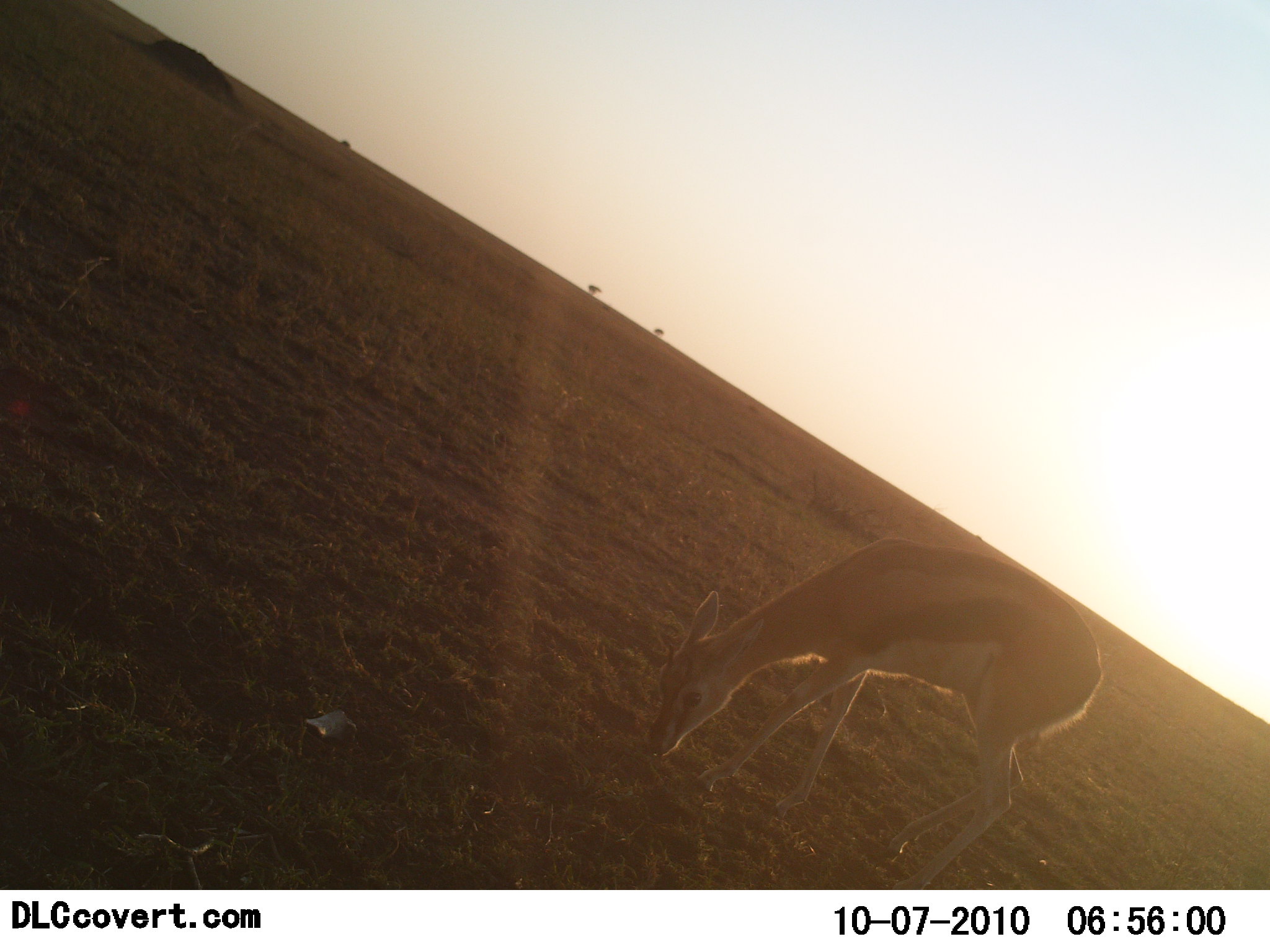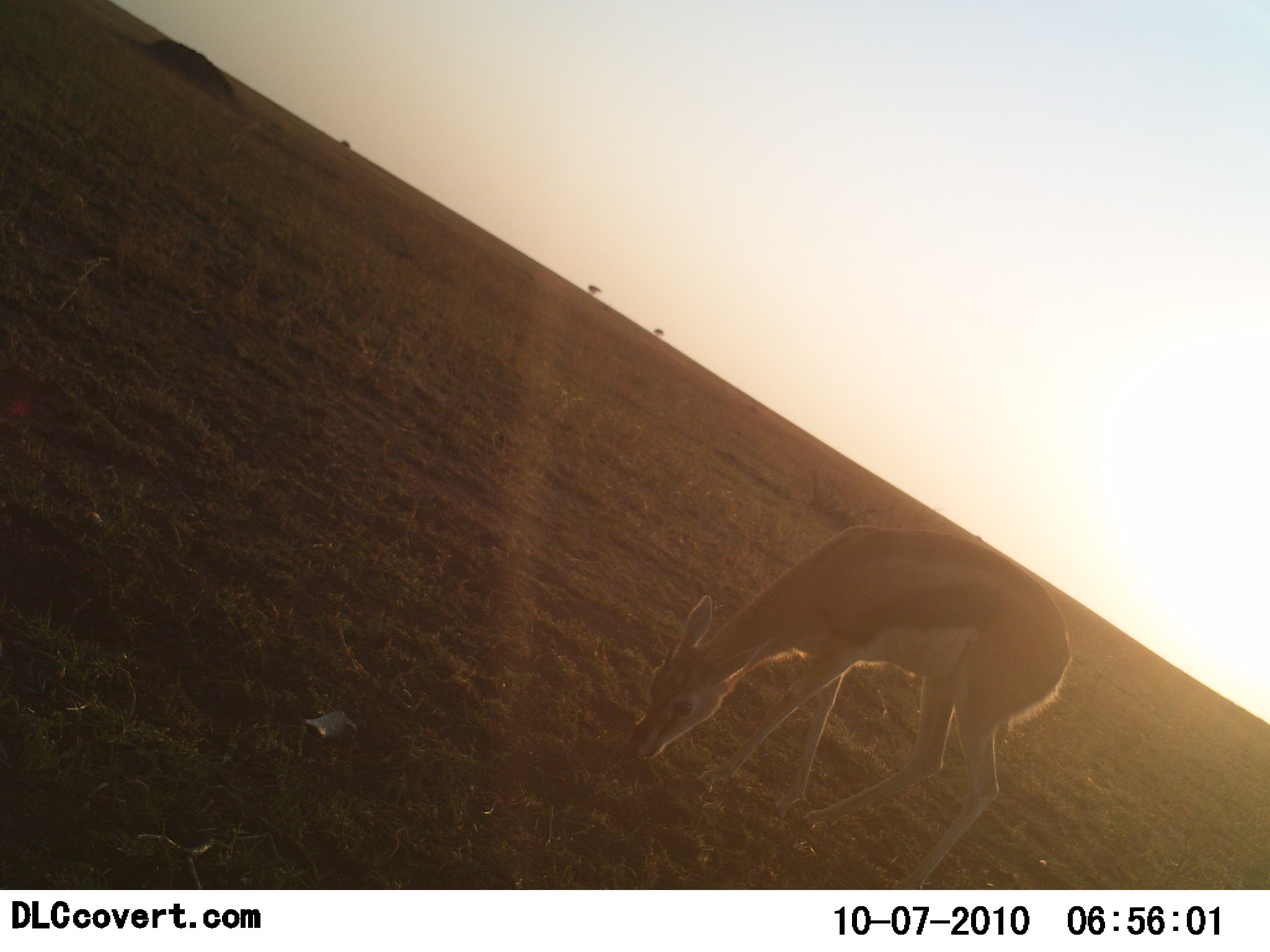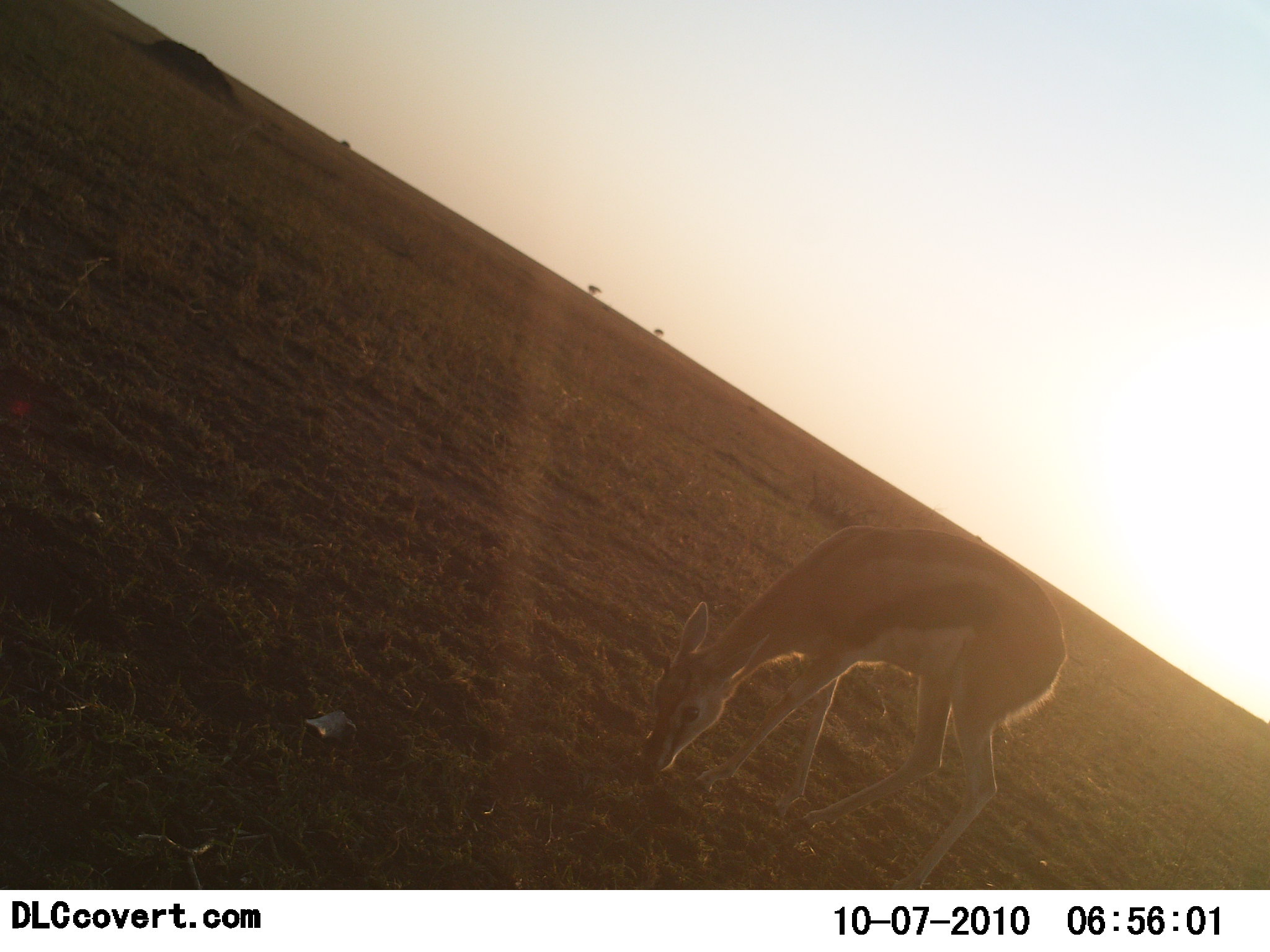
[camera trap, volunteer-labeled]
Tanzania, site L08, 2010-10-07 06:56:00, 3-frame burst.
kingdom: Animalia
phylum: Chordata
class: Mammalia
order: Artiodactyla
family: Bovidae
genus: Eudorcas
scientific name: Eudorcas thomsonii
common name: thomson's gazelle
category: gazellethomsons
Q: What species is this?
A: Gazellethomsons (thomson's gazelle) (Eudorcas thomsonii).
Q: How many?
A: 1.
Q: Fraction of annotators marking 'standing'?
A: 15%.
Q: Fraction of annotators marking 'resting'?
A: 0%.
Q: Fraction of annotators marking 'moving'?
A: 0%.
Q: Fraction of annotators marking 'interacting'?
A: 0%.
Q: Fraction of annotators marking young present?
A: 0%.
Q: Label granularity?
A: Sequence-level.